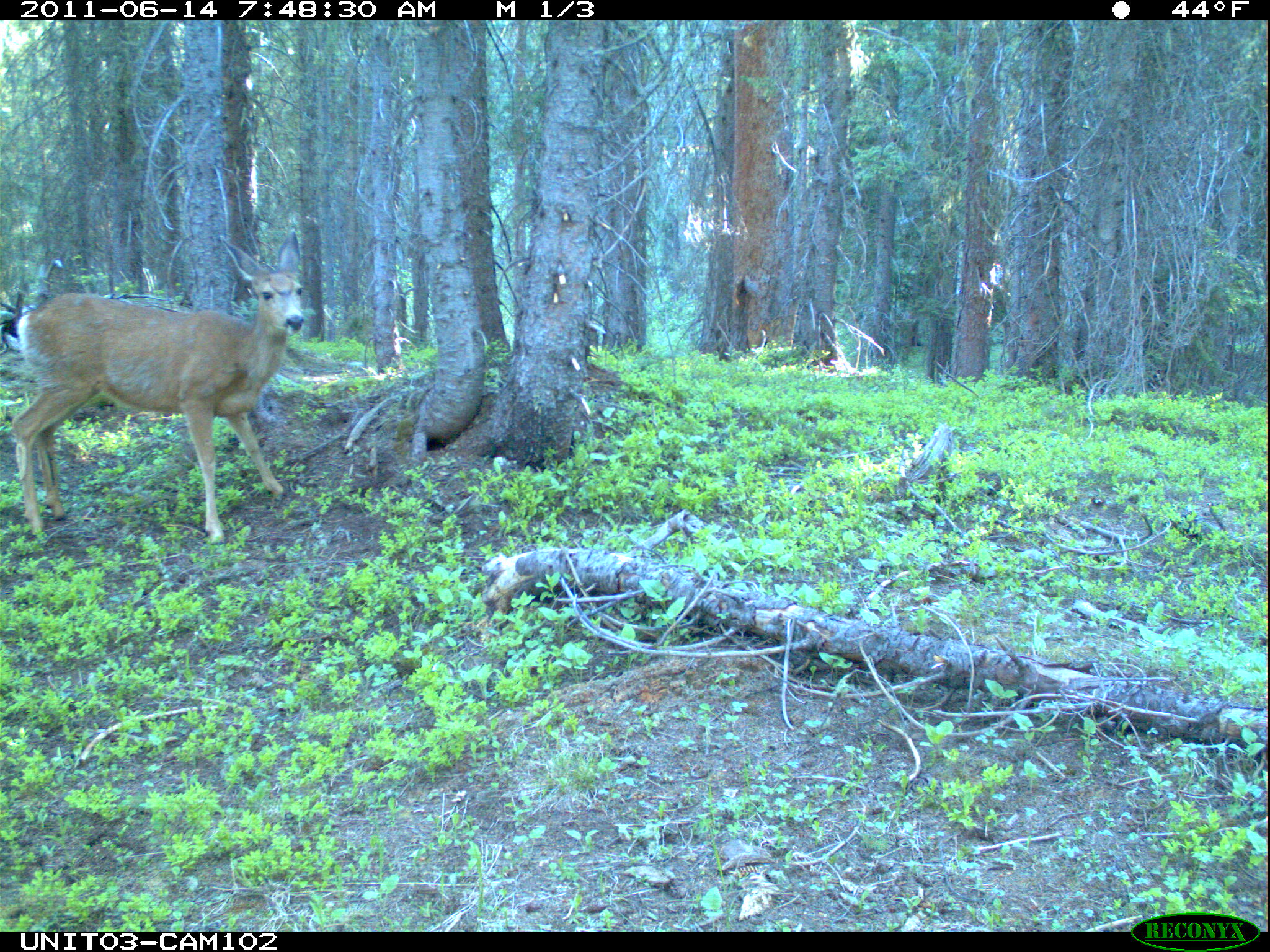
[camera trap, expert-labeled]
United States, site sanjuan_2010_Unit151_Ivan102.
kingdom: Animalia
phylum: Chordata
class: Mammalia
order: Artiodactyla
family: Cervidae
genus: Odocoileus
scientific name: Odocoileus hemionus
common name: mule deer